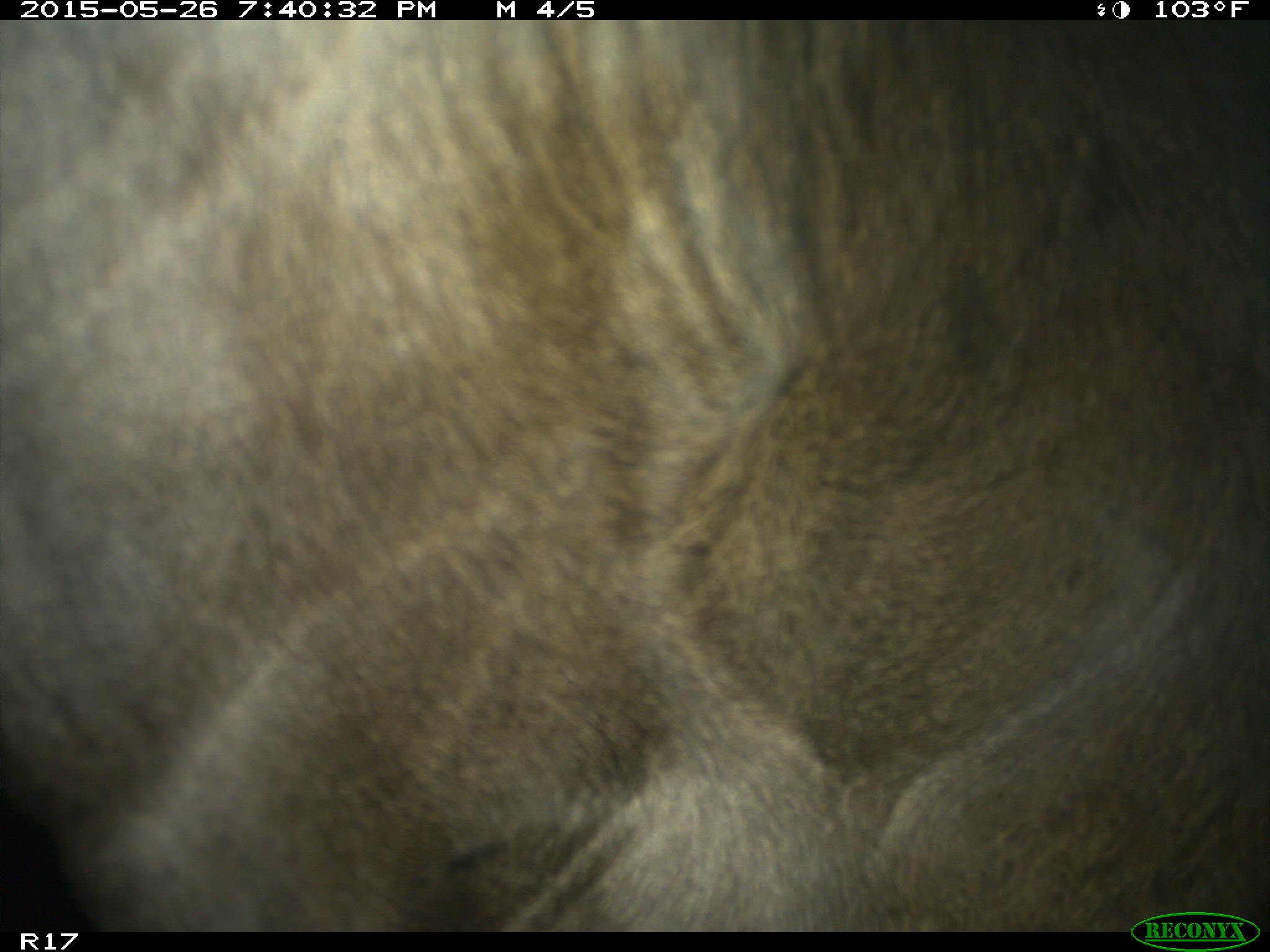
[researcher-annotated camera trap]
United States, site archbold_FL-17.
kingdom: Animalia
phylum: Chordata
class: Mammalia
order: Artiodactyla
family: Bovidae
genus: Bos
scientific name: Bos taurus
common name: domestic cow